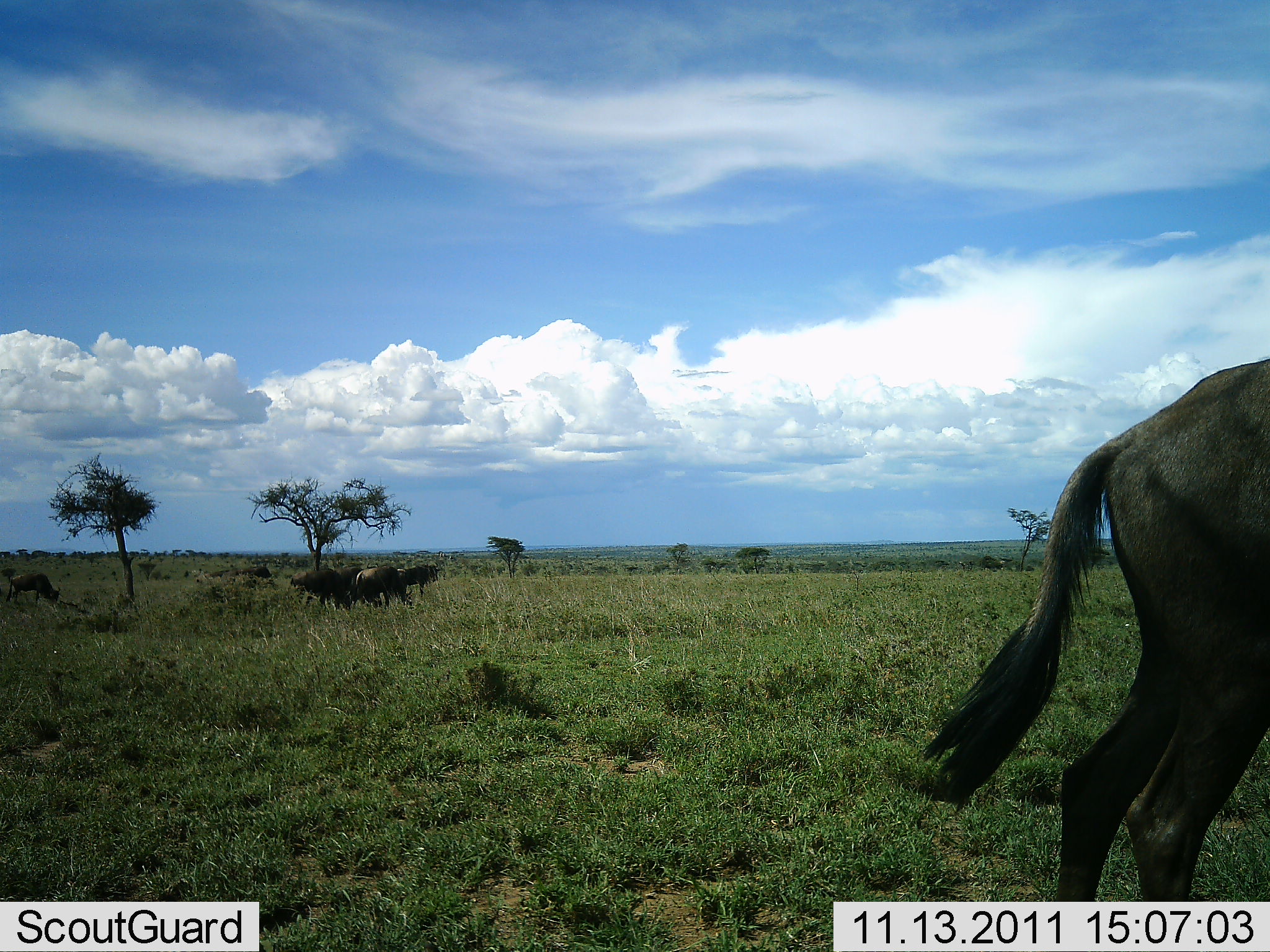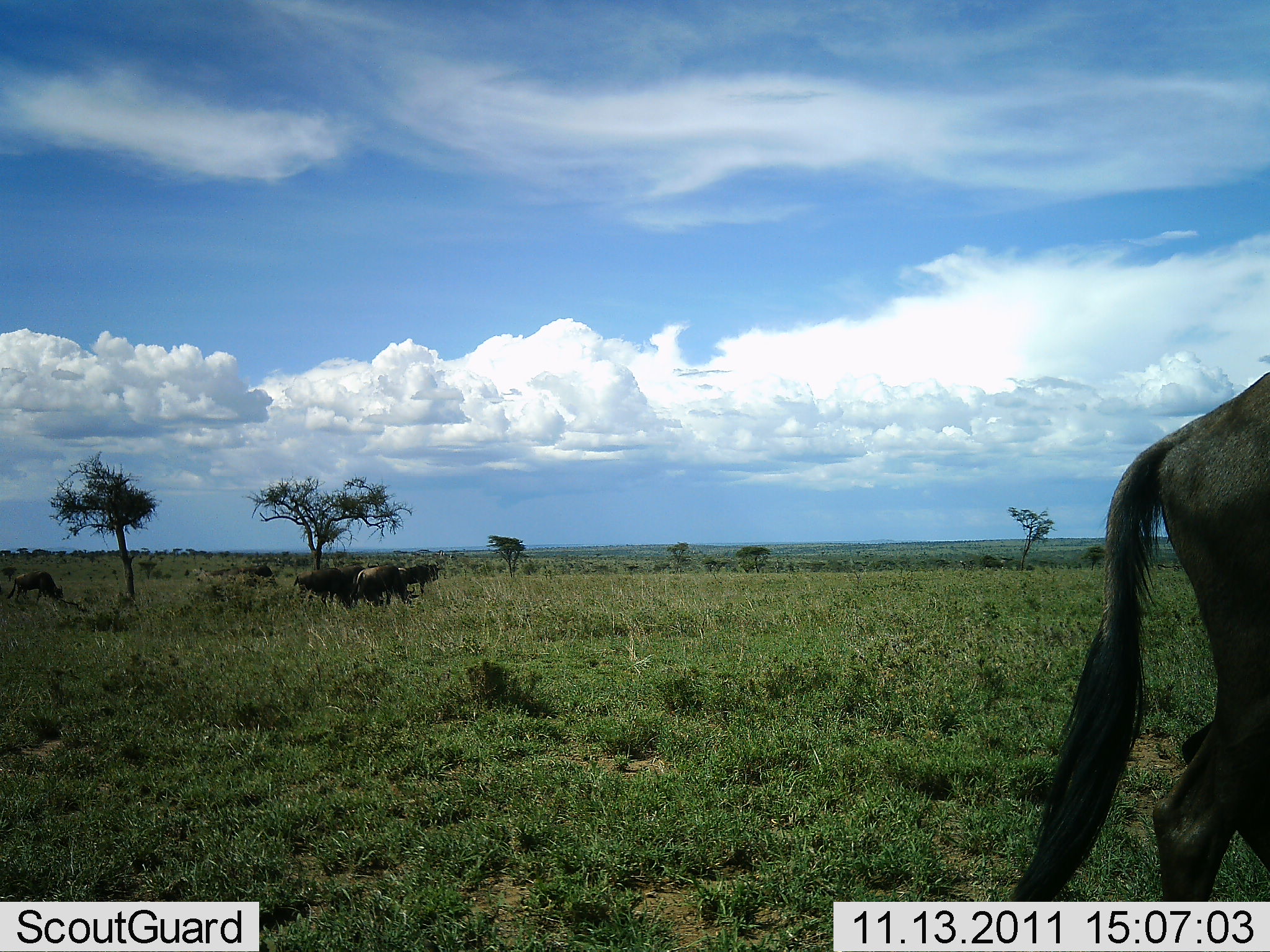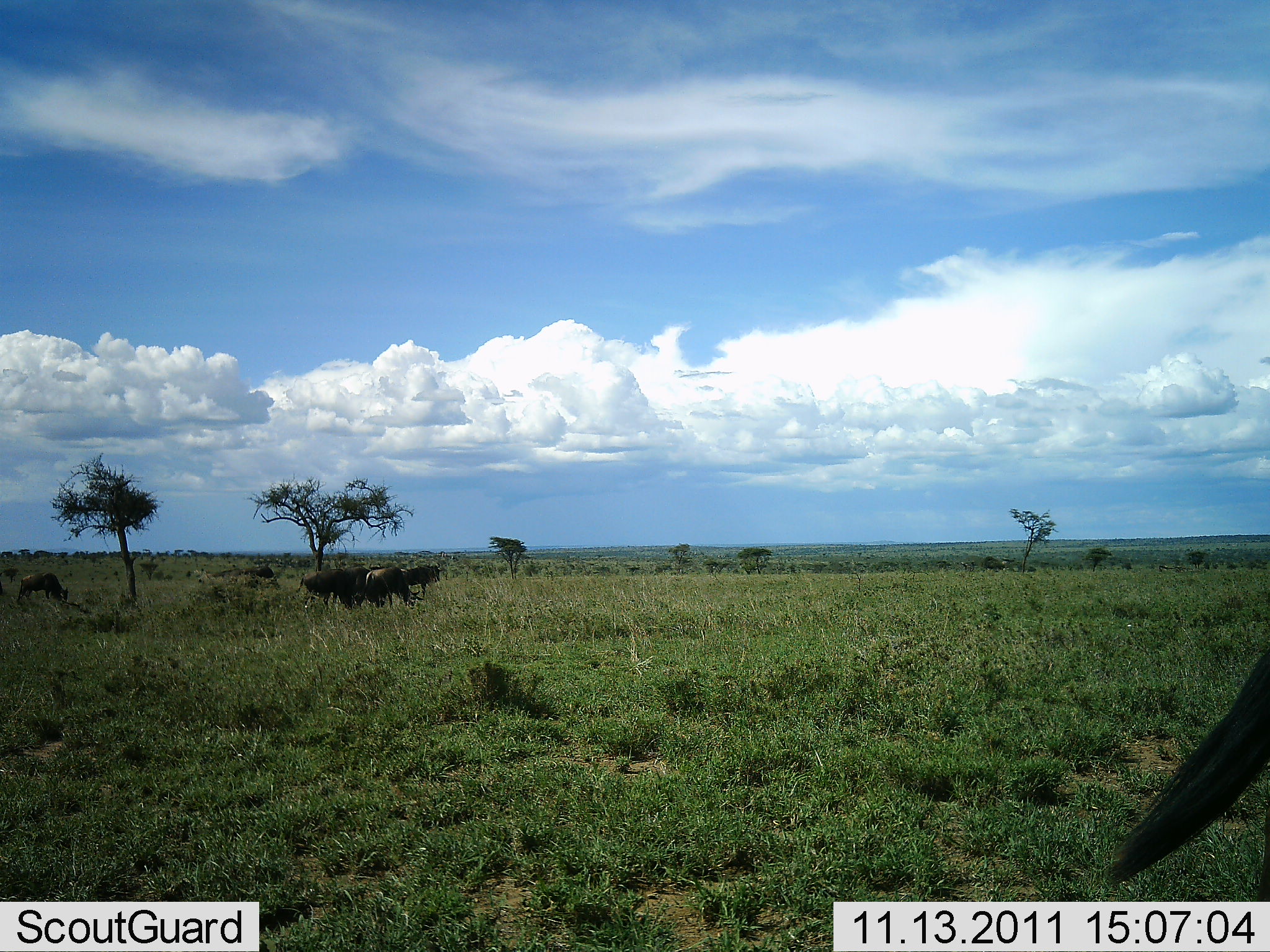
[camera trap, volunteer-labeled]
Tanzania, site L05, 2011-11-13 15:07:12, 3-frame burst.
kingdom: Animalia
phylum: Chordata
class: Mammalia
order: Artiodactyla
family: Bovidae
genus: Connochaetes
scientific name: Connochaetes taurinus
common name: blue wildebeest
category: wildebeest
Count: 5.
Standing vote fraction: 27%.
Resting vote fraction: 7%.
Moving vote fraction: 67%.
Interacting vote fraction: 0%.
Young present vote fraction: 0%.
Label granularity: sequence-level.